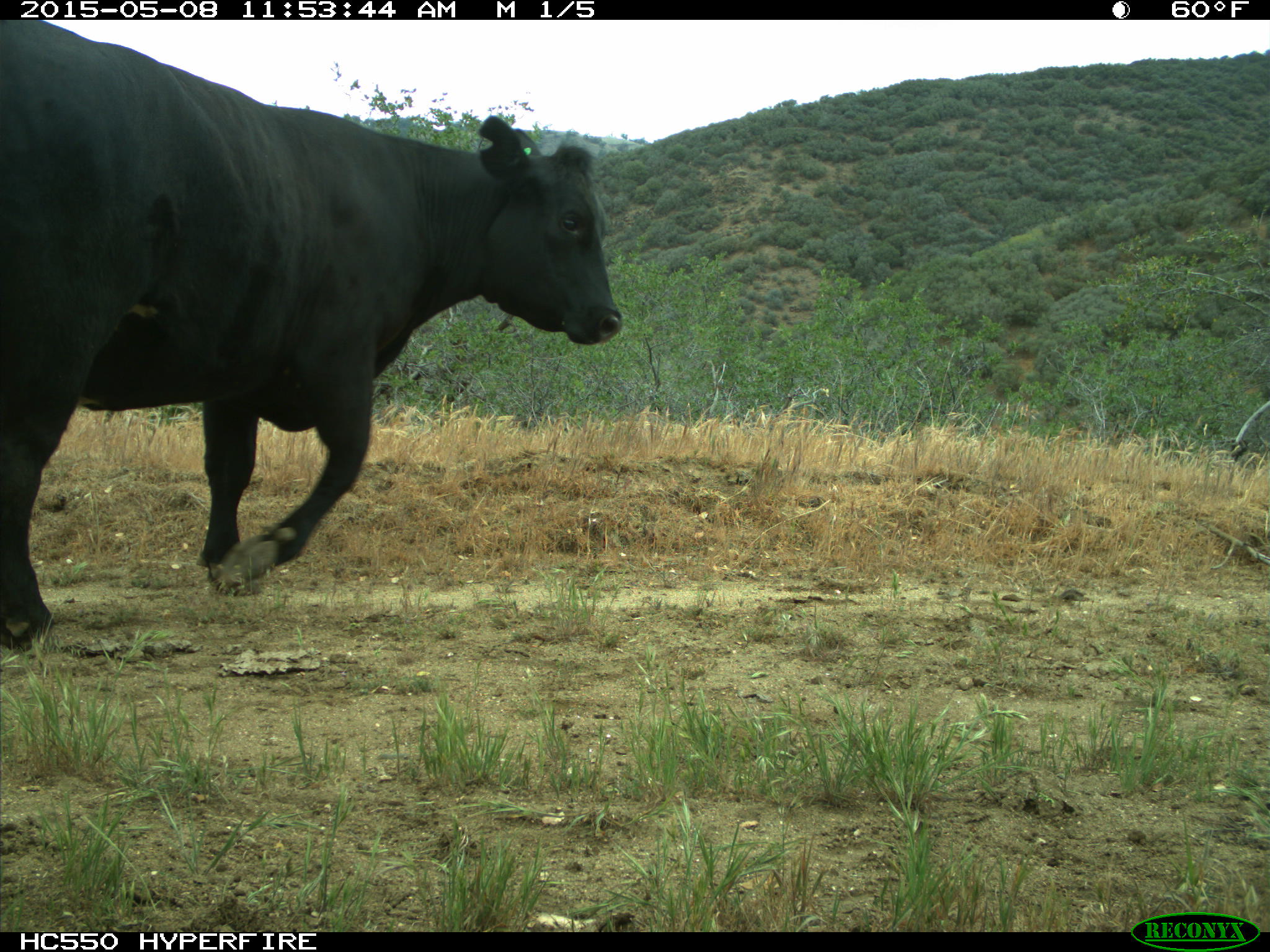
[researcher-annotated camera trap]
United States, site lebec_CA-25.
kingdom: Animalia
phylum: Chordata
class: Mammalia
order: Artiodactyla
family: Bovidae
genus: Bos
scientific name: Bos taurus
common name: domestic cow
Bos taurus (domestic cow).